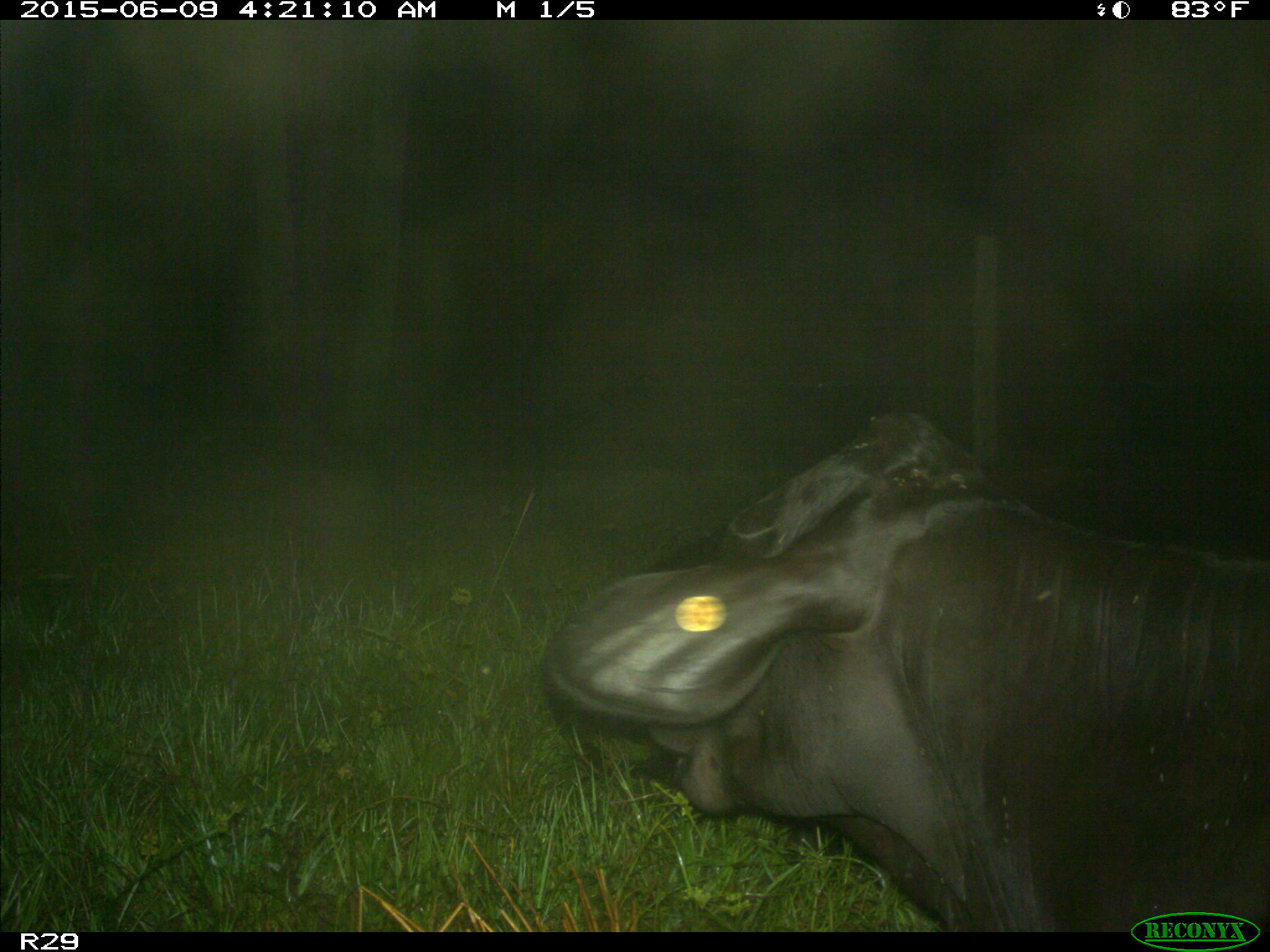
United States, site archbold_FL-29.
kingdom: Animalia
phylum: Chordata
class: Mammalia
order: Artiodactyla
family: Bovidae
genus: Bos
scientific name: Bos taurus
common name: domestic cow